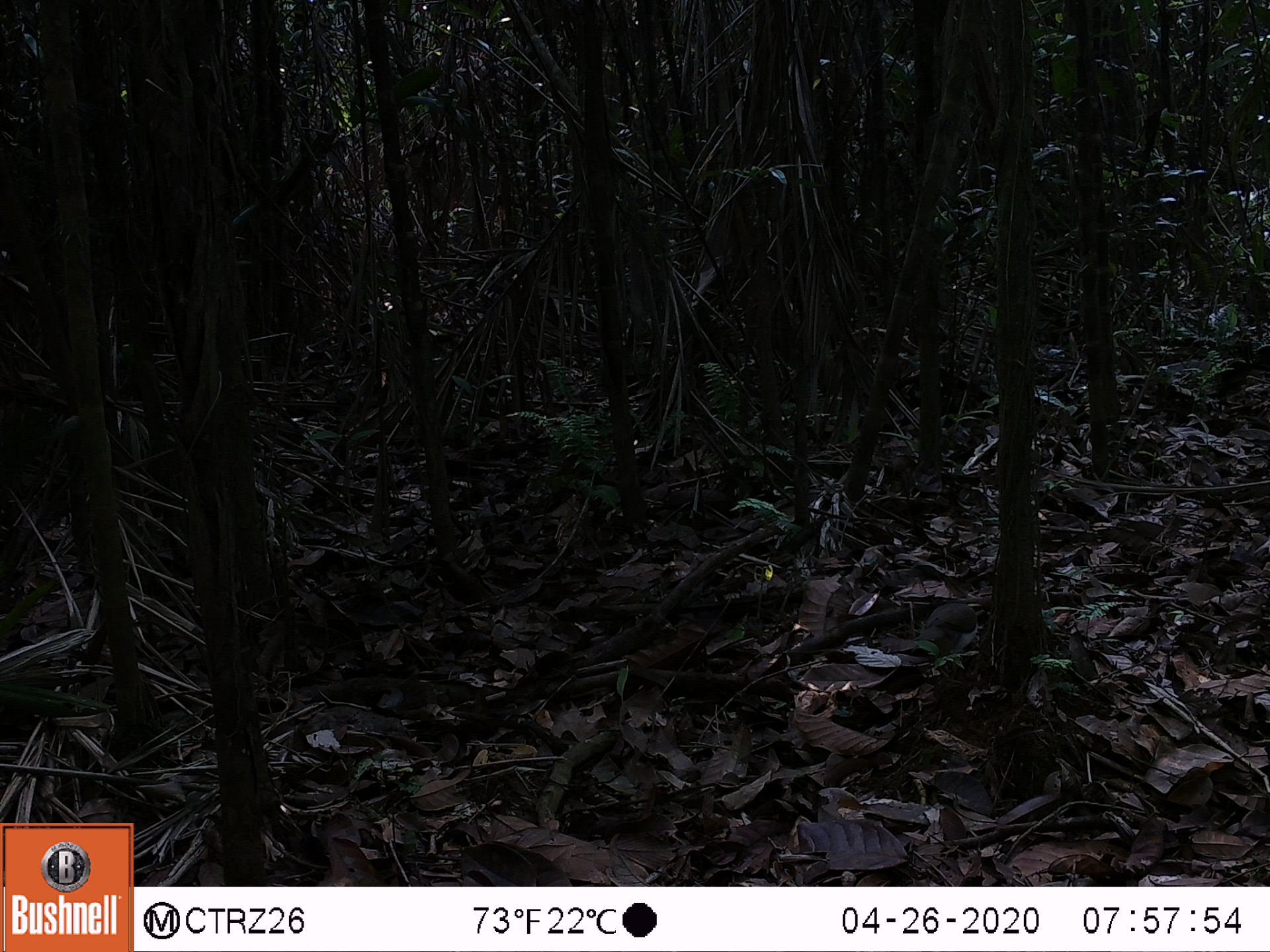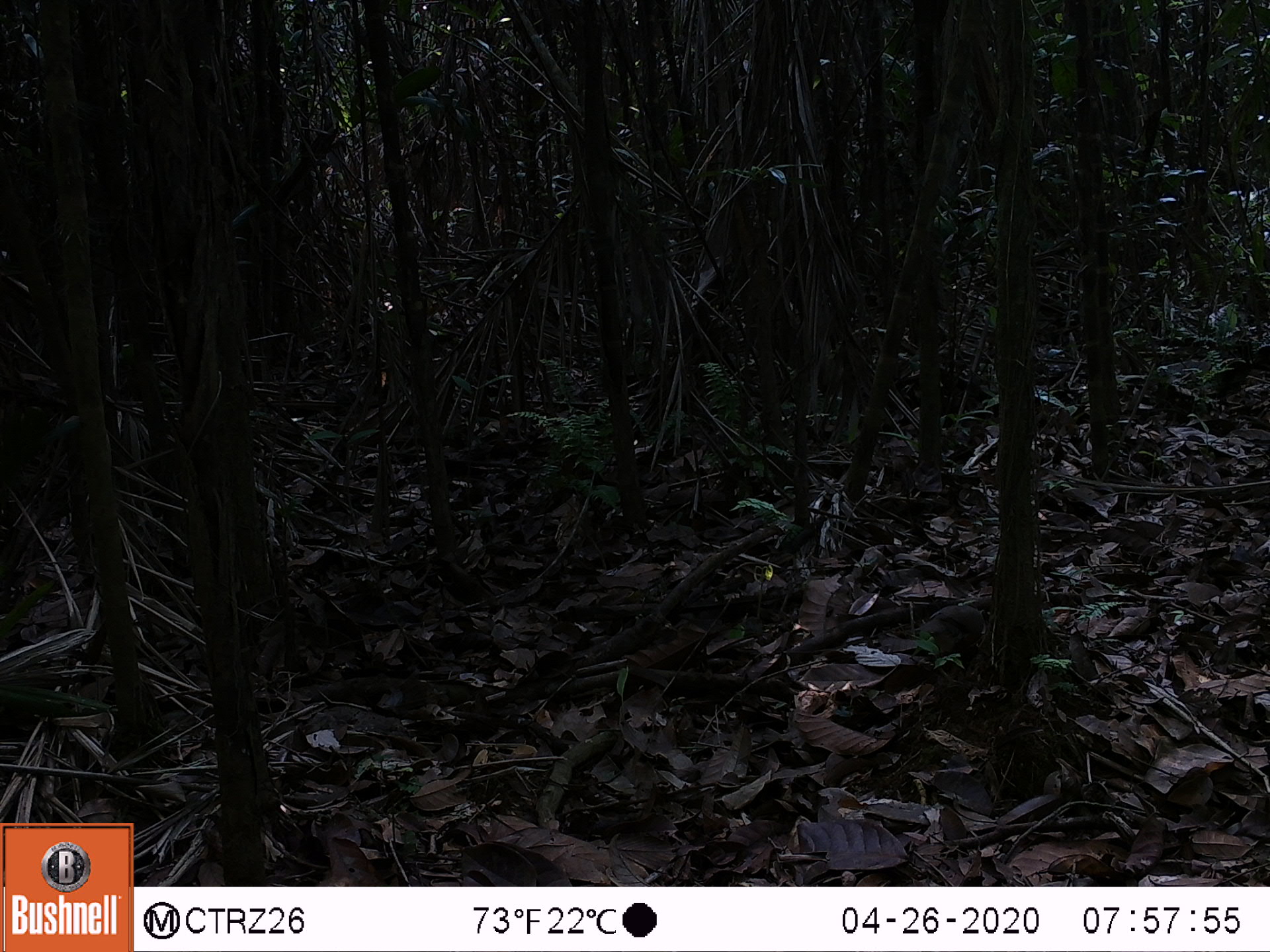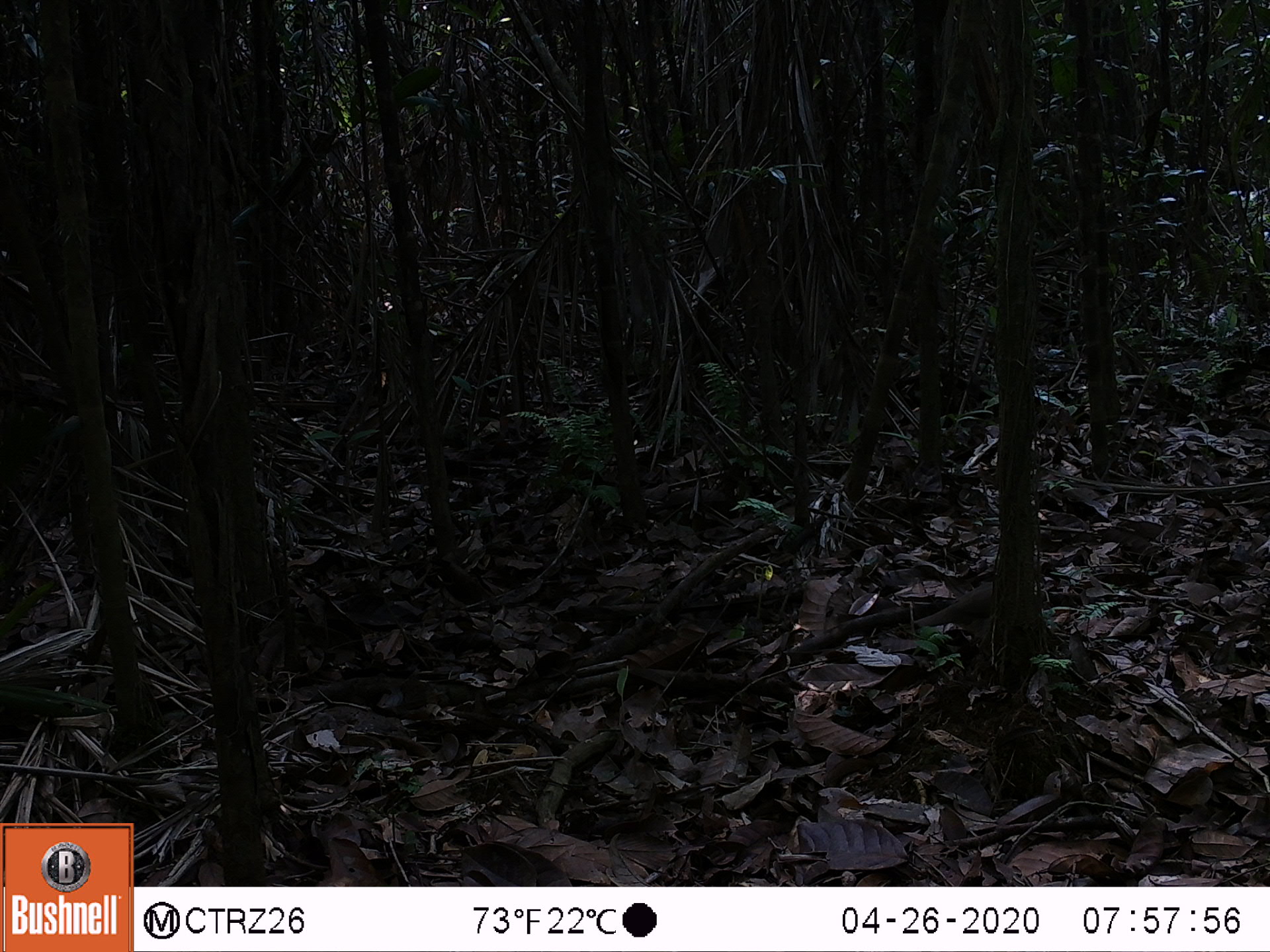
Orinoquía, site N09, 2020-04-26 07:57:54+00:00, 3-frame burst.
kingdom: Animalia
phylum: Chordata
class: Aves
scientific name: Aves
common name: bird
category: unknown bird